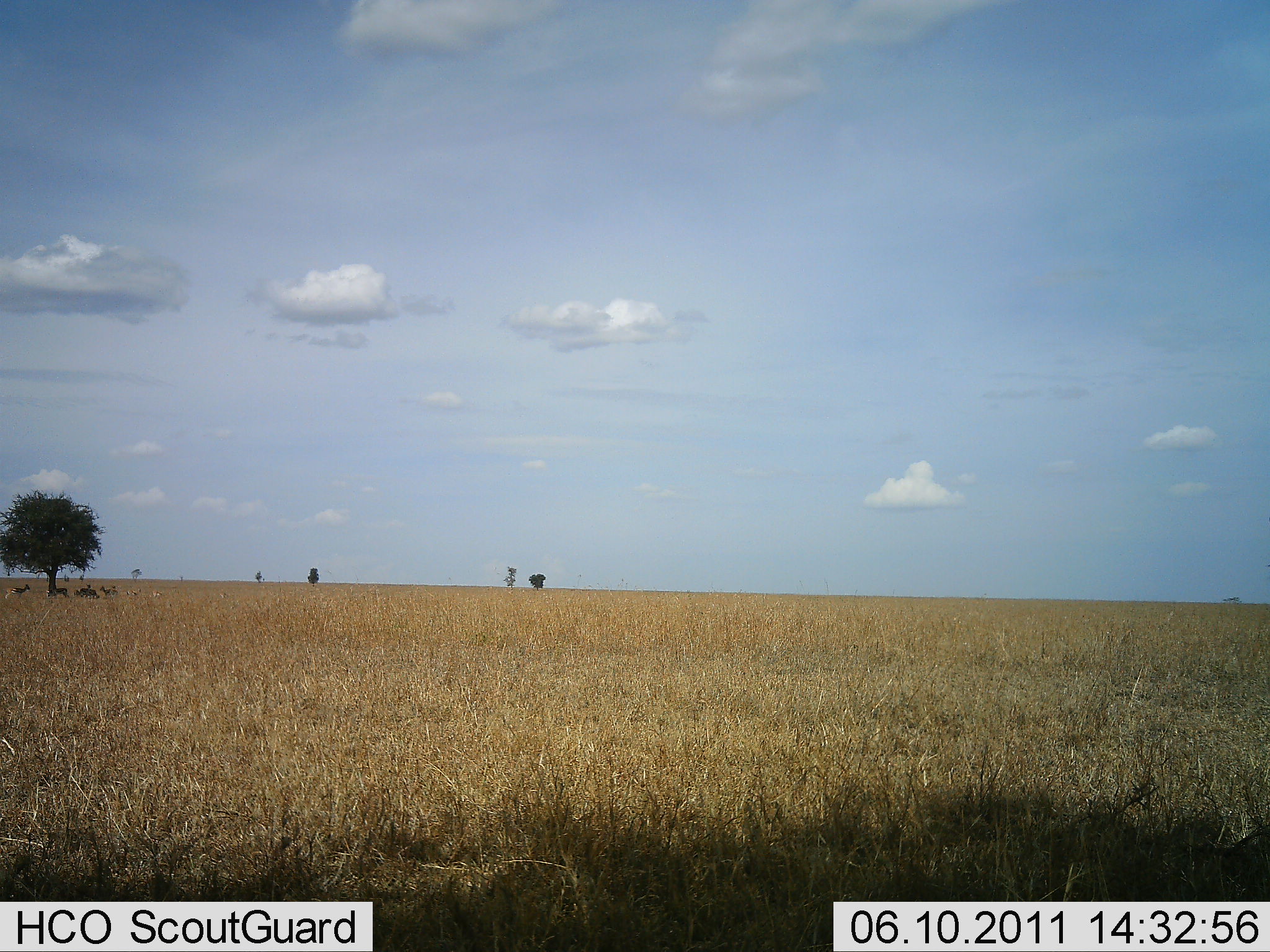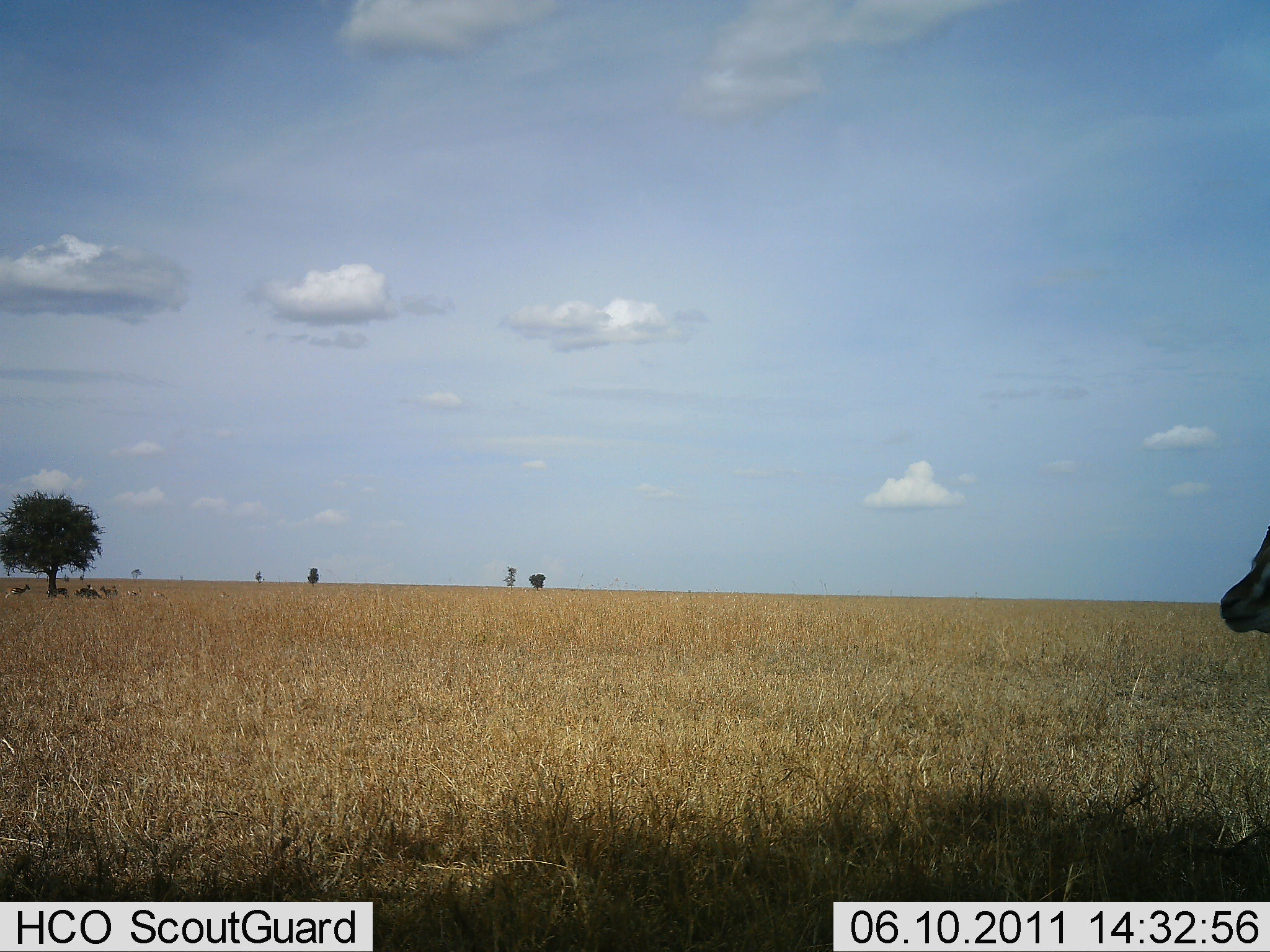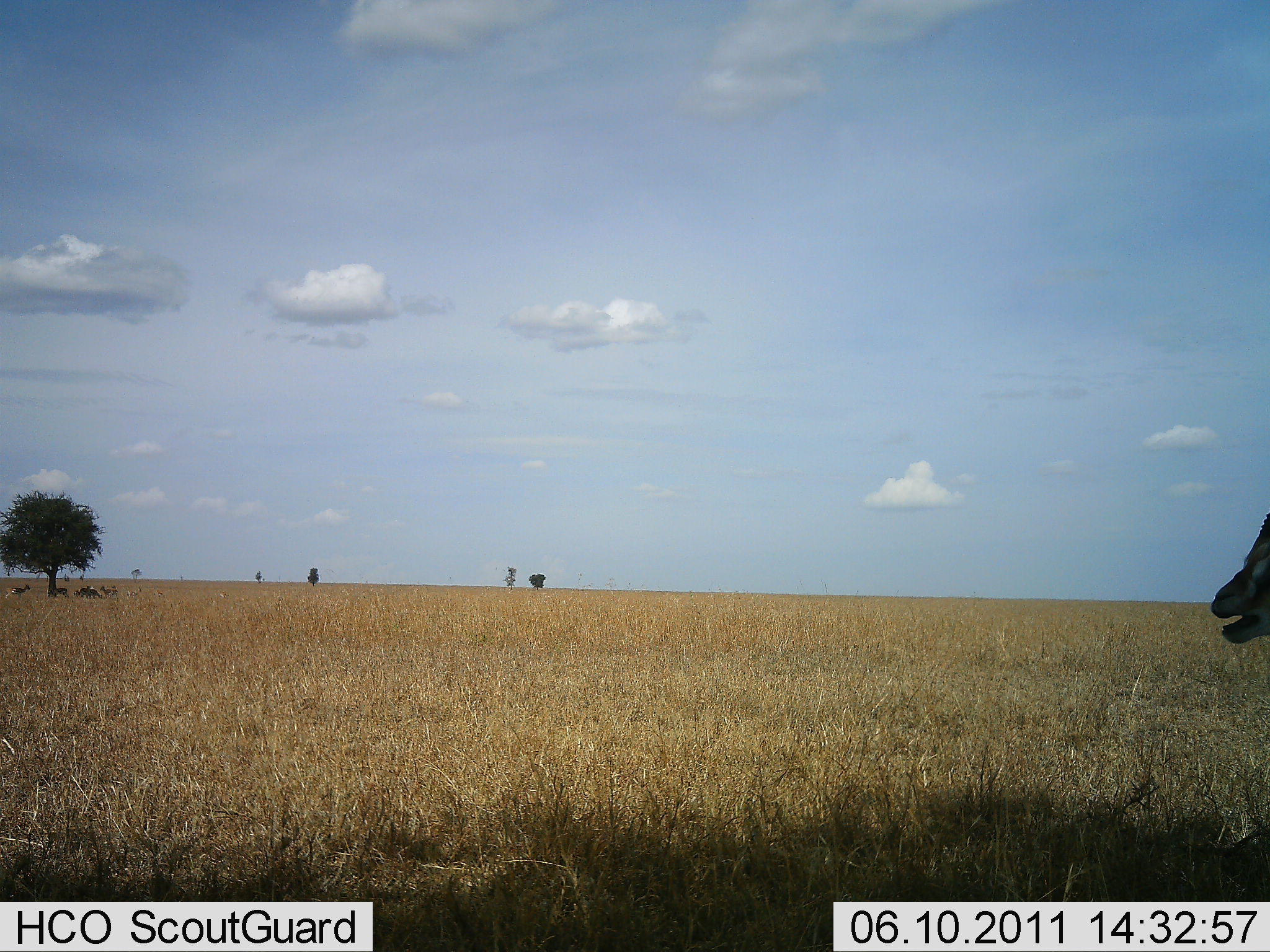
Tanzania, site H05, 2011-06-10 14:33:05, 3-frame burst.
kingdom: Animalia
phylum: Chordata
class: Mammalia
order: Artiodactyla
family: Bovidae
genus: Eudorcas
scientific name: Eudorcas thomsonii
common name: thomson's gazelle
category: gazellethomsons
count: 5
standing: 36%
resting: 36%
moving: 73%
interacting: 0%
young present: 0%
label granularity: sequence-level